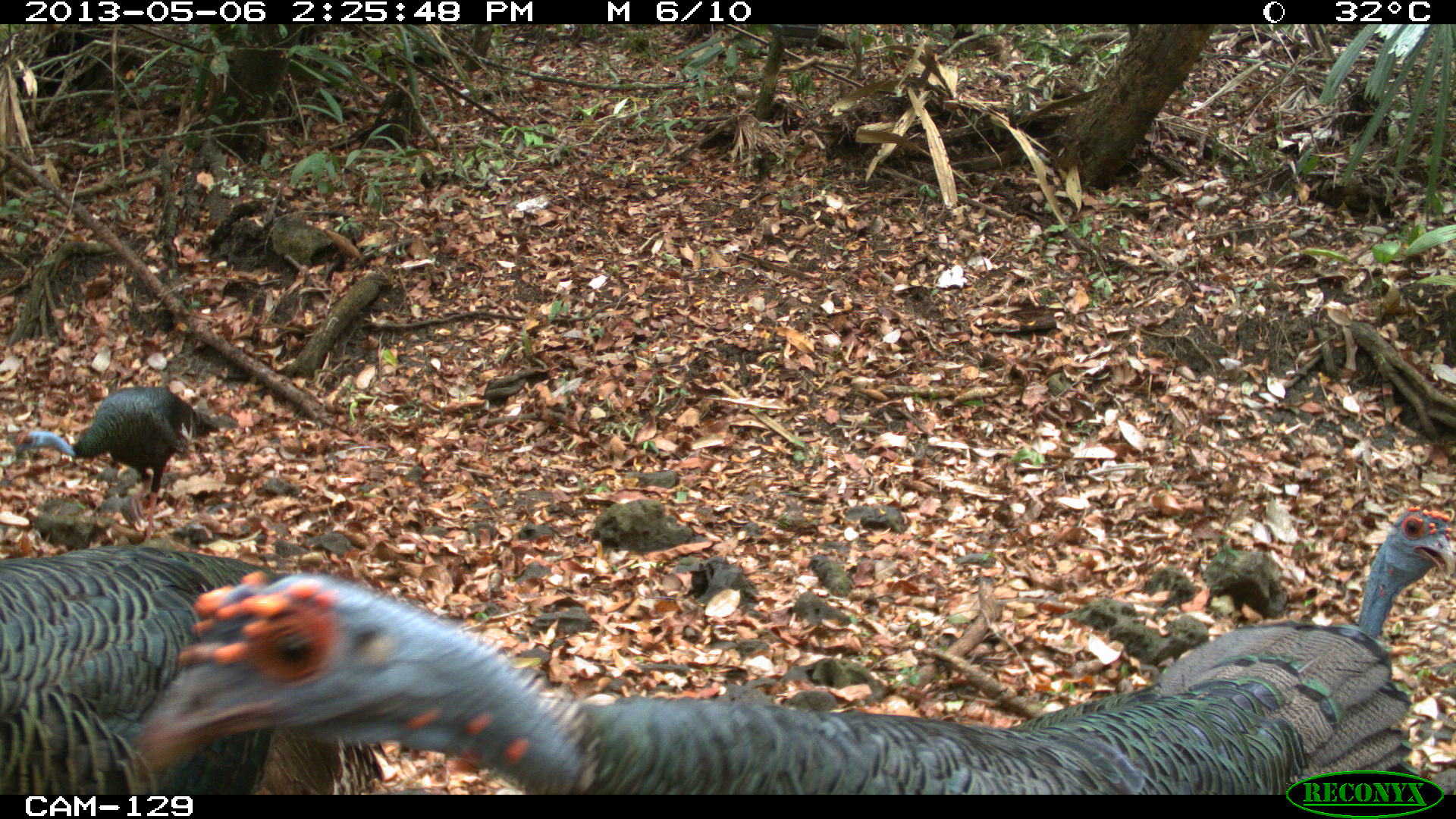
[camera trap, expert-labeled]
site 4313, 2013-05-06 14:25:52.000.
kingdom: Animalia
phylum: Chordata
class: Aves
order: Galliformes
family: Phasianidae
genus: Meleagris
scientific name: Meleagris ocellata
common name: ocellated turkey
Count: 4.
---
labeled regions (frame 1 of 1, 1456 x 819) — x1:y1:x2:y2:
meleagris ocellata: 130:572:1417:794; 0:540:384:802; 0:383:235:530; 1356:508:1444:664